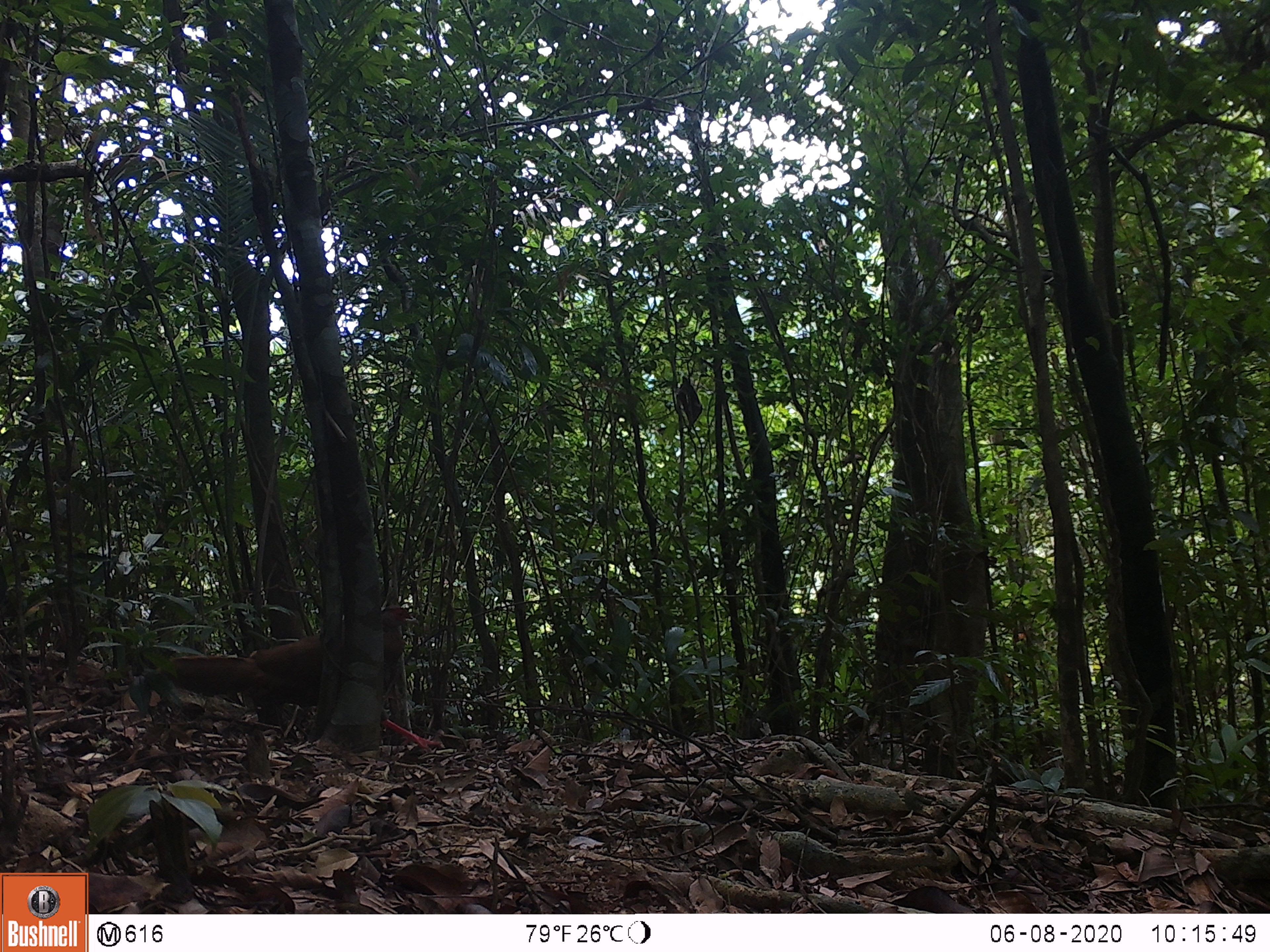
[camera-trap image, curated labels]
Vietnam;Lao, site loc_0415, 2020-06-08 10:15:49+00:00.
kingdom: Animalia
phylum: Chordata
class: Aves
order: Galliformes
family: Phasianidae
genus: Lophura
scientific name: Lophura nycthemera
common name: silver pheasant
Silver pheasant (Lophura nycthemera). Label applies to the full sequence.